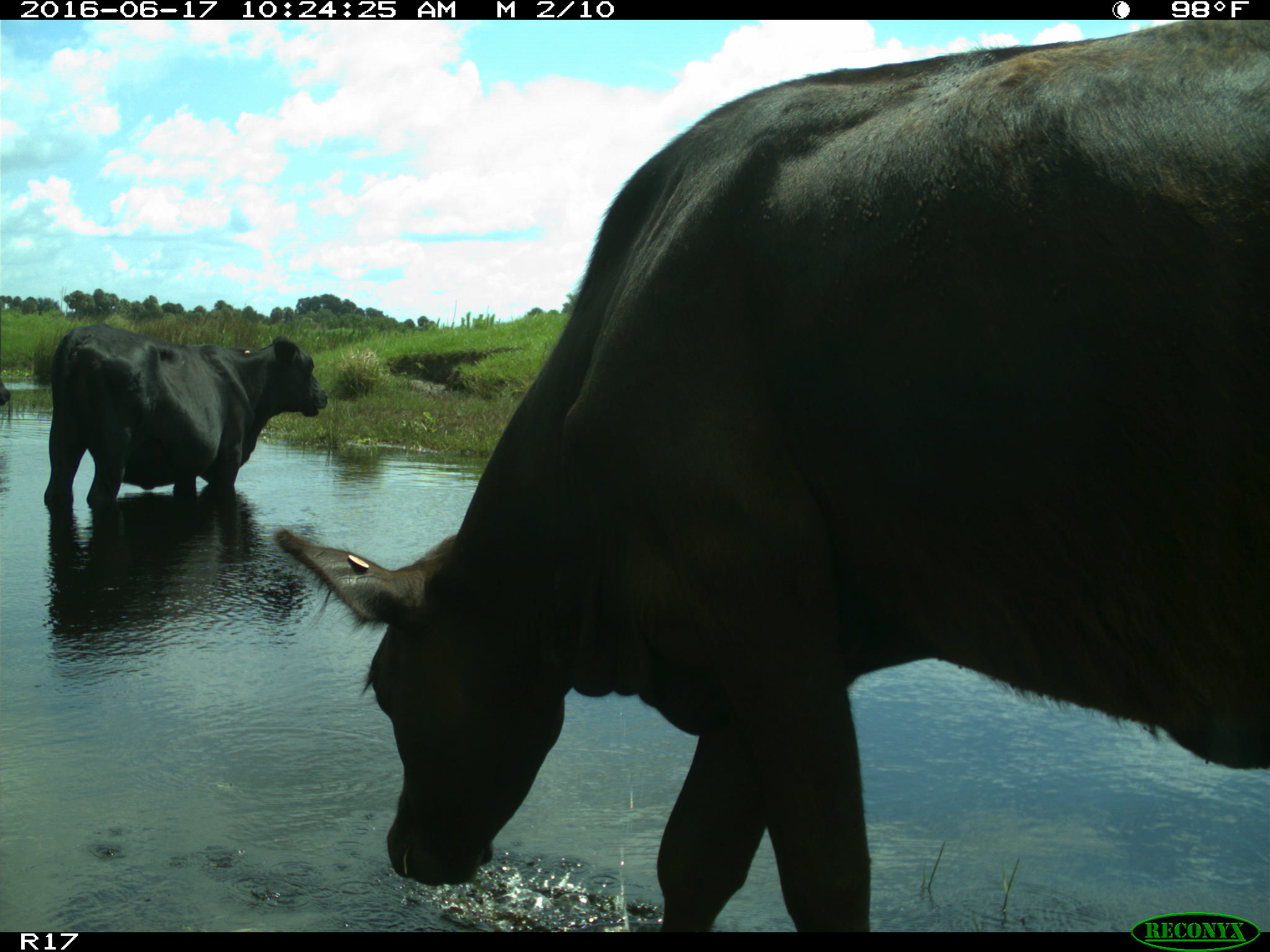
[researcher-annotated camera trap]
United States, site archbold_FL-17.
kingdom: Animalia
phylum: Chordata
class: Mammalia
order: Artiodactyla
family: Bovidae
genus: Bos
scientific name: Bos taurus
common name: domestic cow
Bos taurus (domestic cow).